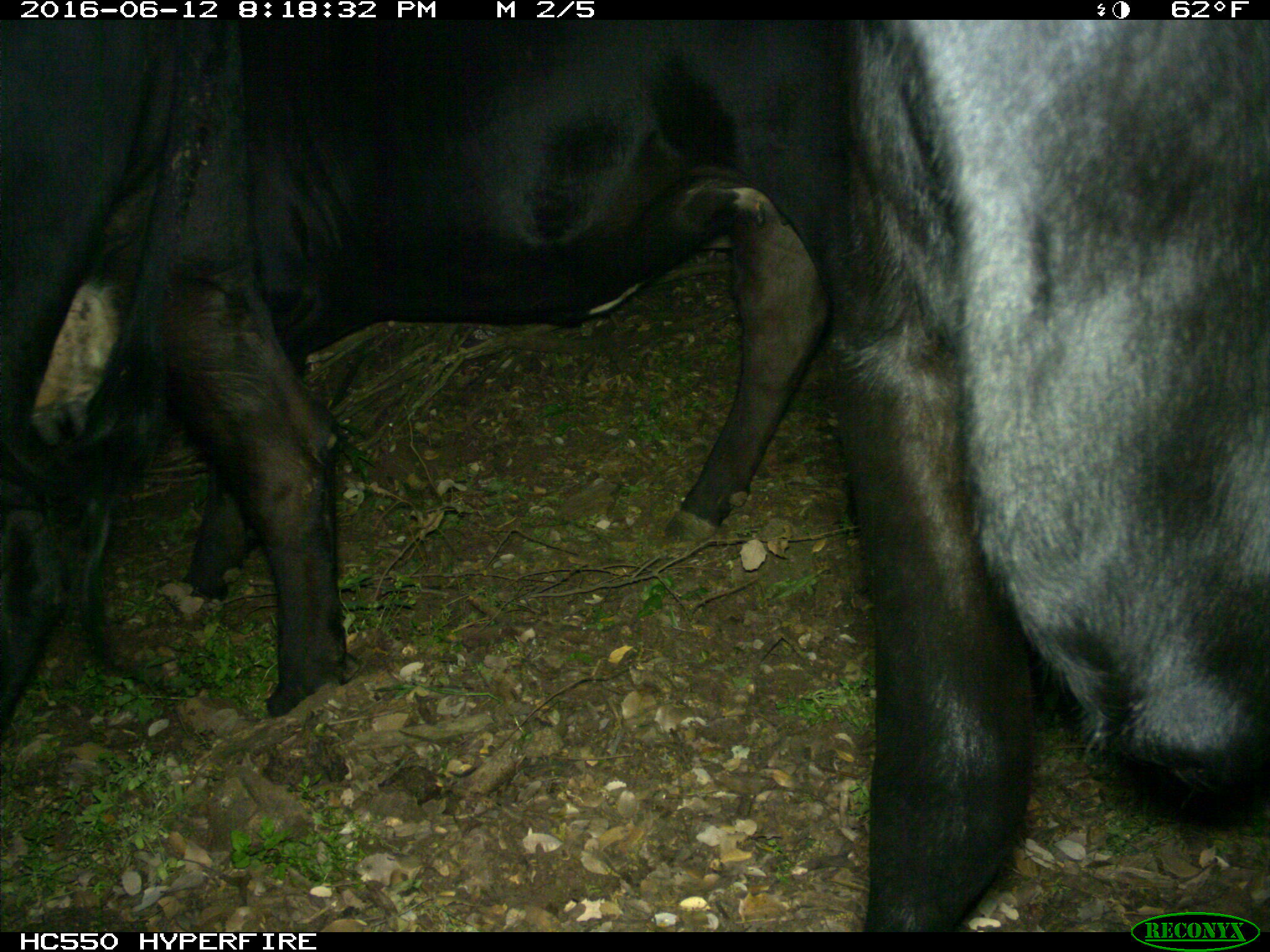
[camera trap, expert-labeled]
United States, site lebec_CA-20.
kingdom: Animalia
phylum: Chordata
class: Mammalia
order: Artiodactyla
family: Bovidae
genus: Bos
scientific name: Bos taurus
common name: domestic cow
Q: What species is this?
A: Bos taurus (domestic cow).